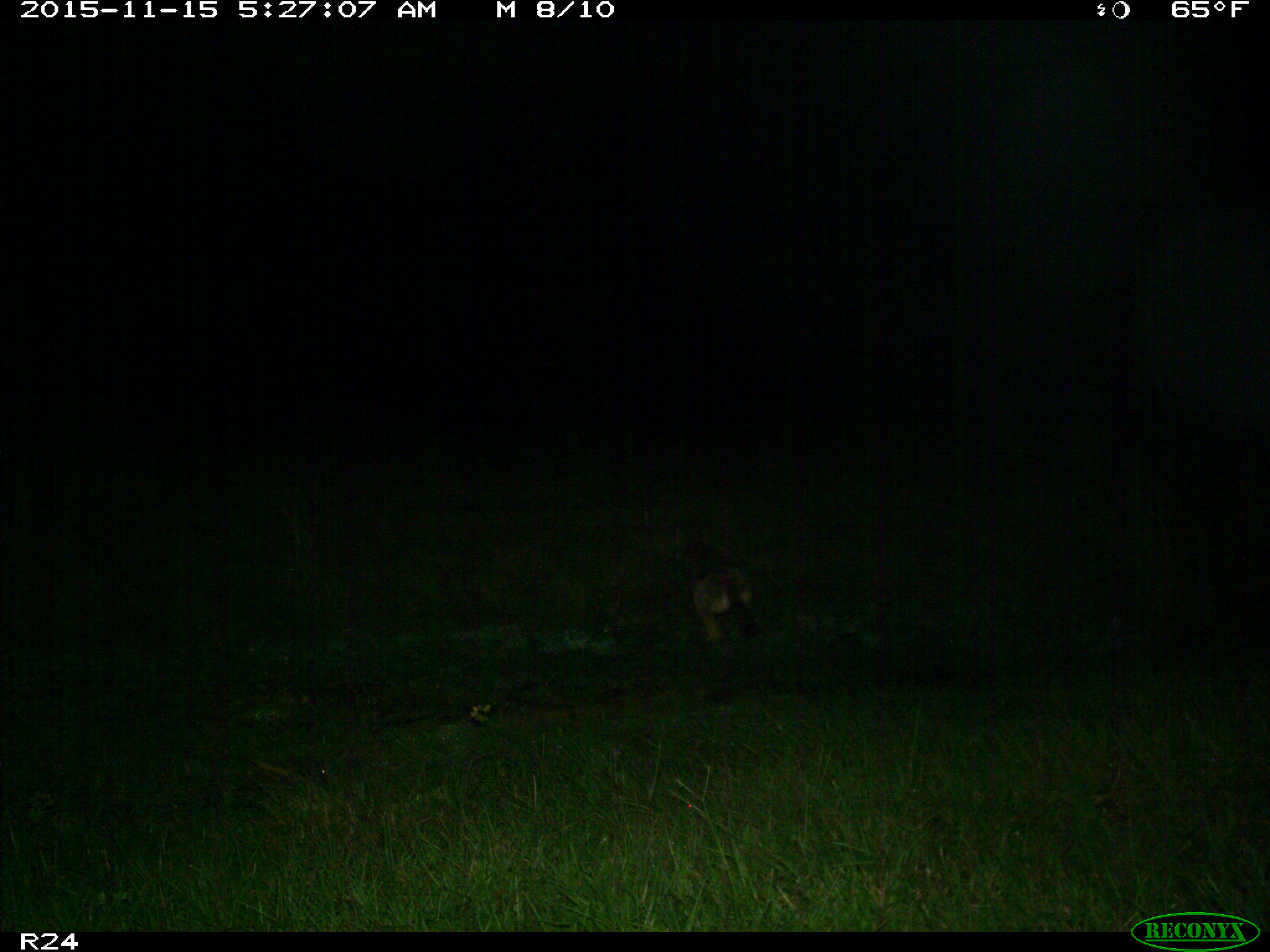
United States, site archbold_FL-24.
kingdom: Animalia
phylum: Chordata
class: Mammalia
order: Carnivora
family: Canidae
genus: Canis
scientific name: Canis latrans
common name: coyote